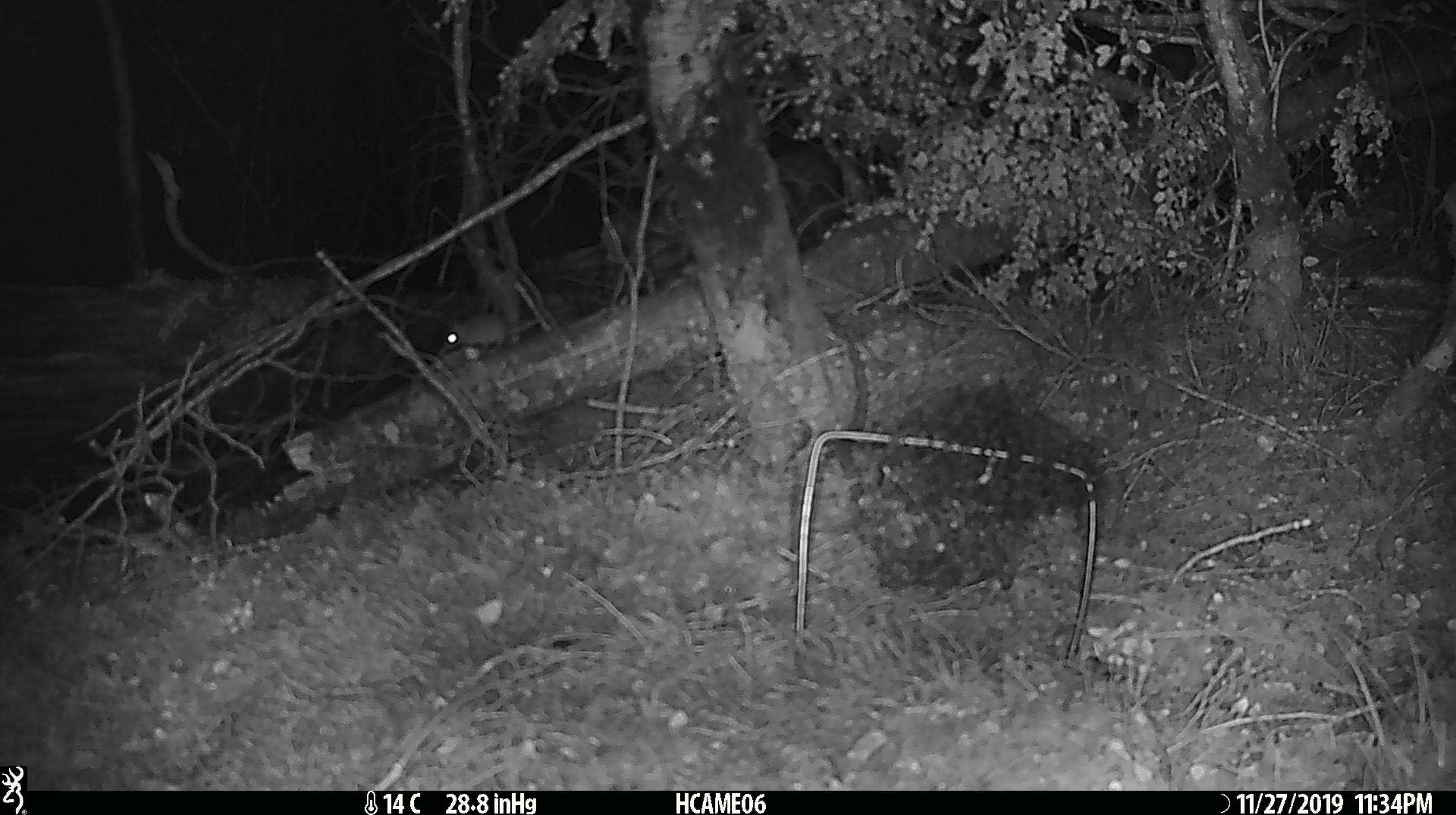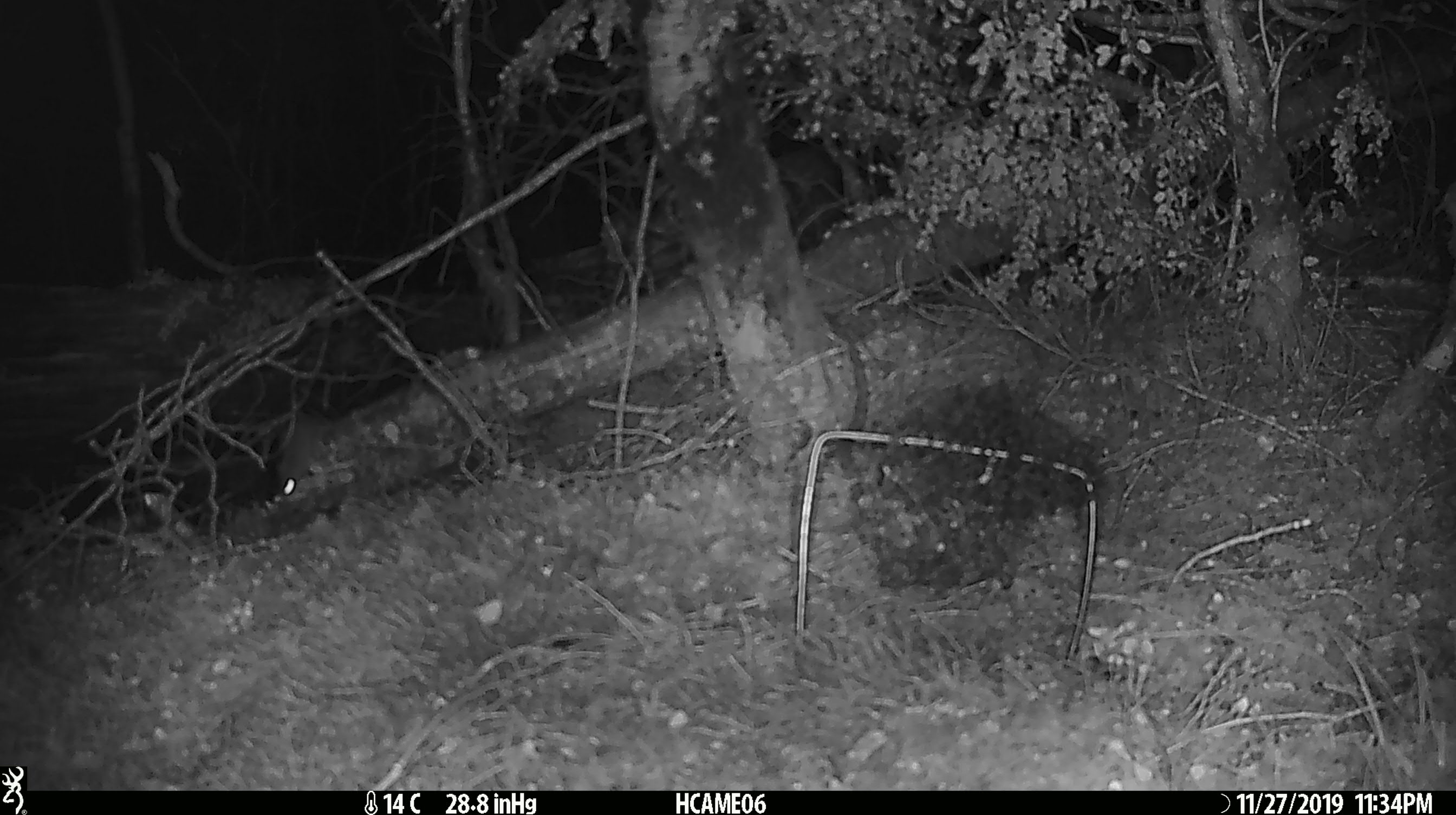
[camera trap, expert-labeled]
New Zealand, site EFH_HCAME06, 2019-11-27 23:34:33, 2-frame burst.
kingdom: Animalia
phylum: Chordata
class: Mammalia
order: Rodentia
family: Muridae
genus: Mus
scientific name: Mus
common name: mouse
Mouse (Mus).